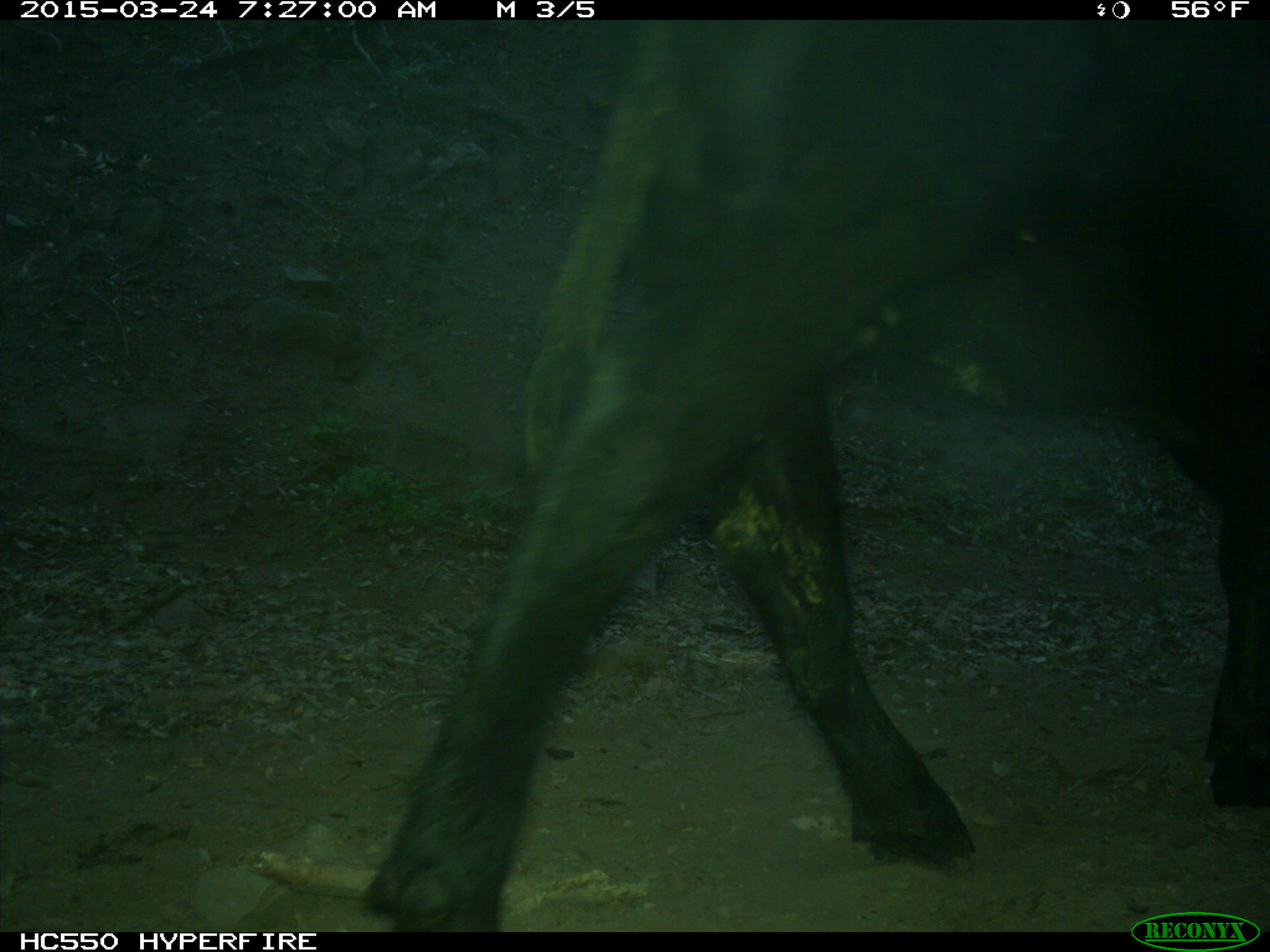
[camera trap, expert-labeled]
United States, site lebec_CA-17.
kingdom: Animalia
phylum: Chordata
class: Mammalia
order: Artiodactyla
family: Bovidae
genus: Bos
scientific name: Bos taurus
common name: domestic cow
Bos taurus (domestic cow).